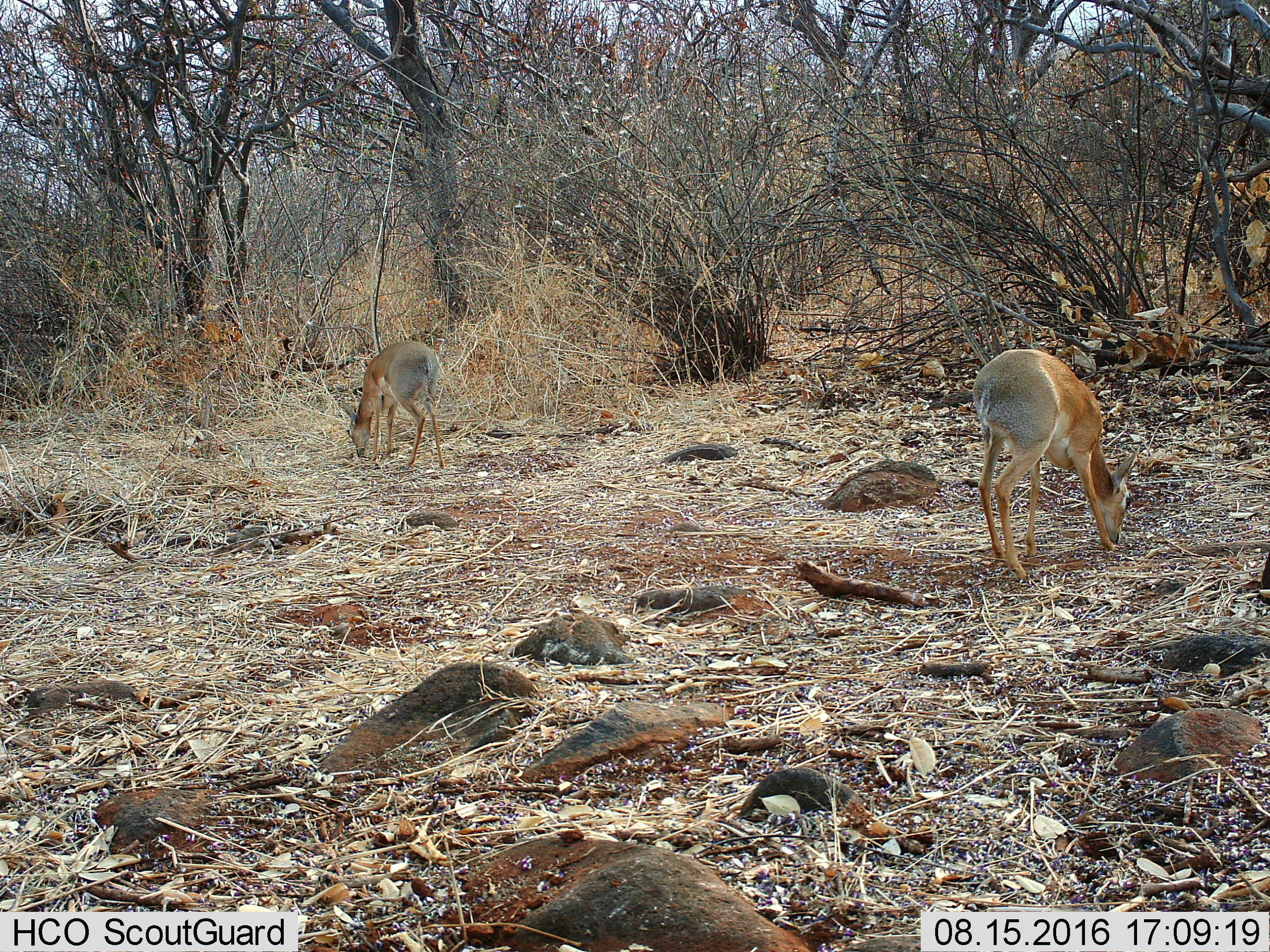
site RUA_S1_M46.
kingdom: Animalia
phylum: Chordata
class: Mammalia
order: Artiodactyla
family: Bovidae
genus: Madoqua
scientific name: Madoqua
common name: dik-dik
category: dikdik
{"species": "dikdik (dik-dik) (Madoqua)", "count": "2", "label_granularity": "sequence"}